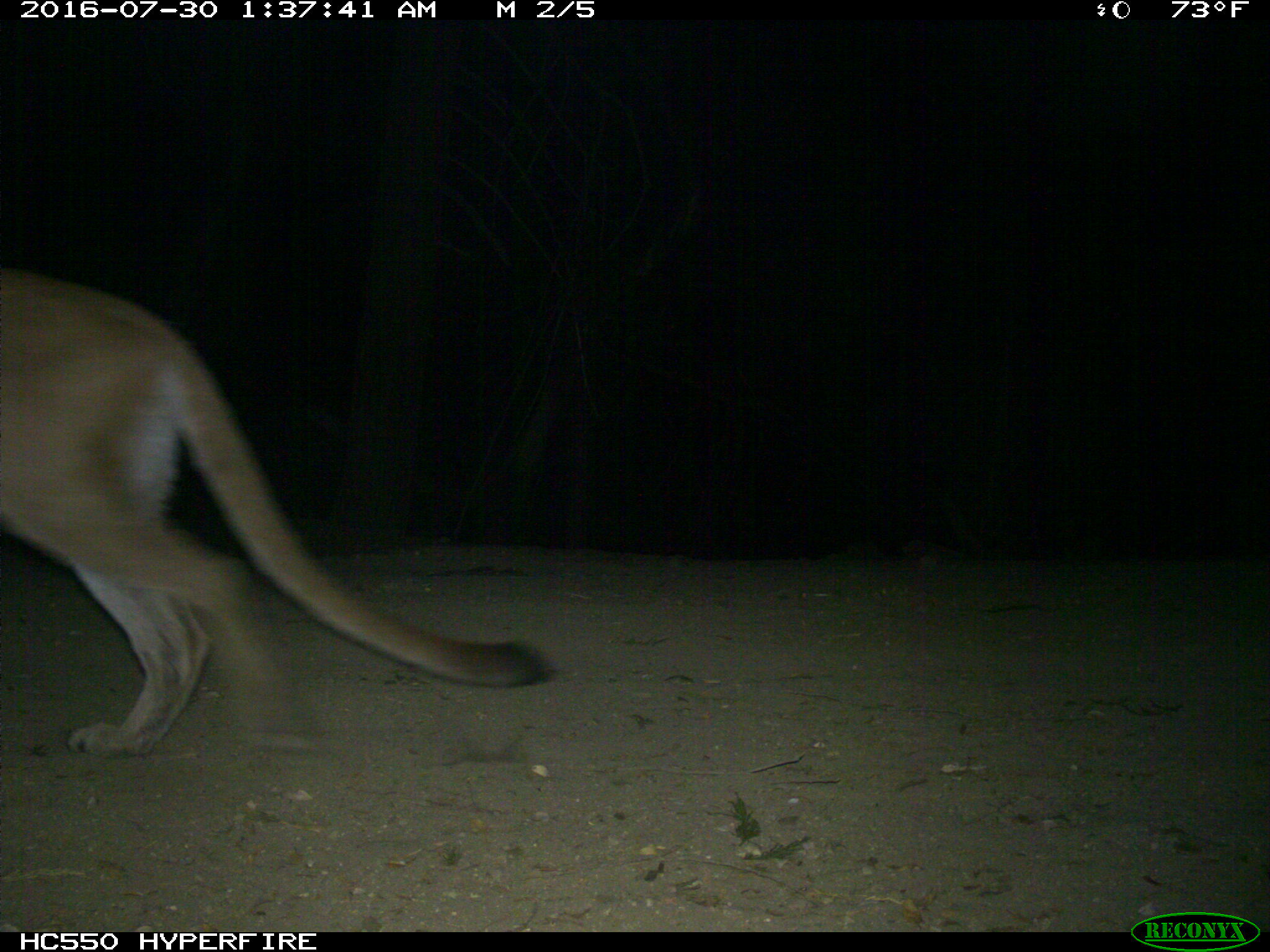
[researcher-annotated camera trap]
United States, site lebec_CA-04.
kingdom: Animalia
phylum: Chordata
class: Mammalia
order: Carnivora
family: Felidae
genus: Puma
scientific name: Puma concolor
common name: mountain lion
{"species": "Puma concolor (mountain lion)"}